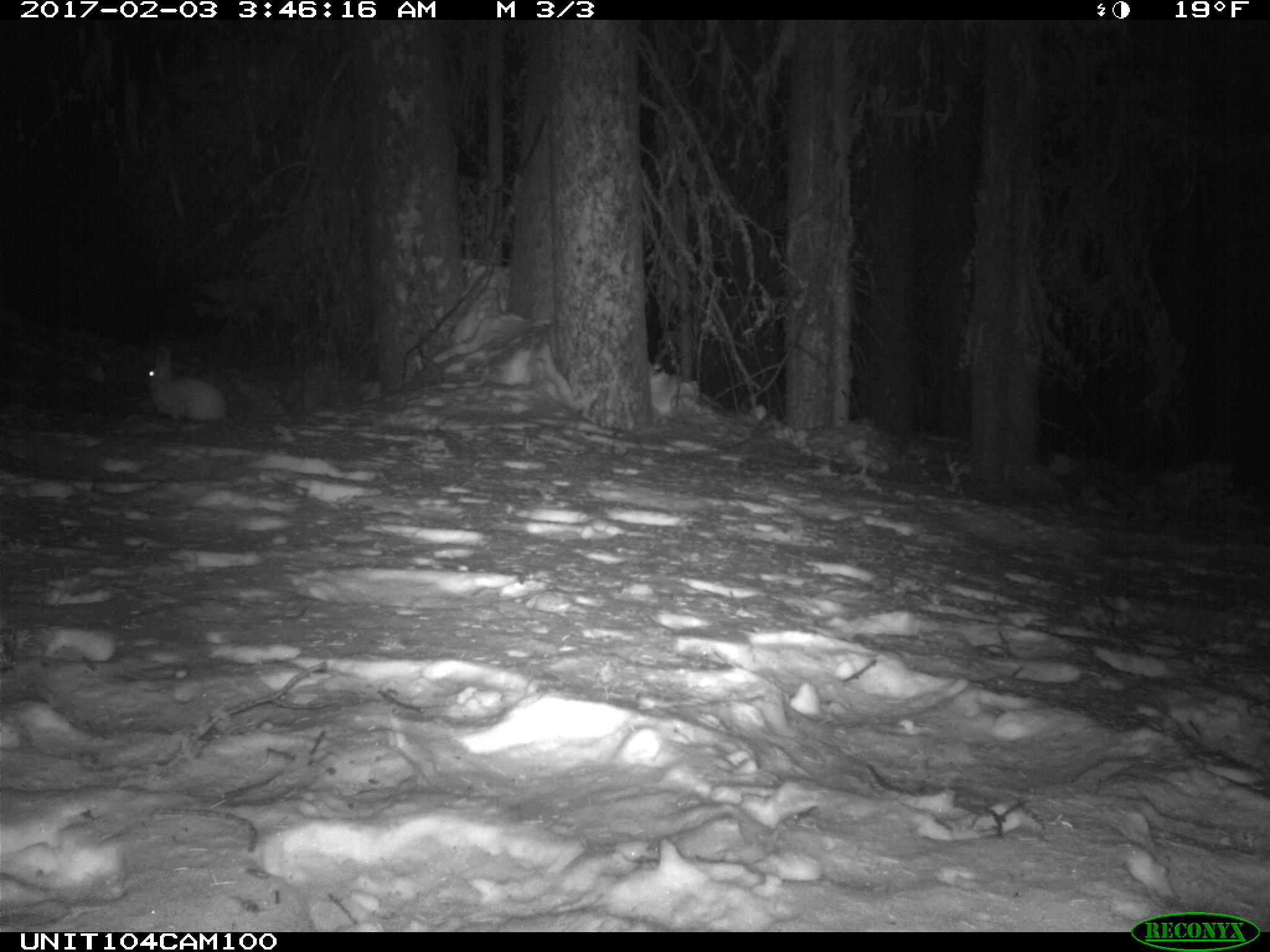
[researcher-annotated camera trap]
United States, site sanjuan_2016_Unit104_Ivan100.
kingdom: Animalia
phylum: Chordata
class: Mammalia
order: Lagomorpha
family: Leporidae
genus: Lepus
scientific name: Lepus americanus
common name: snowshoe hare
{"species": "Lepus americanus (snowshoe hare)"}